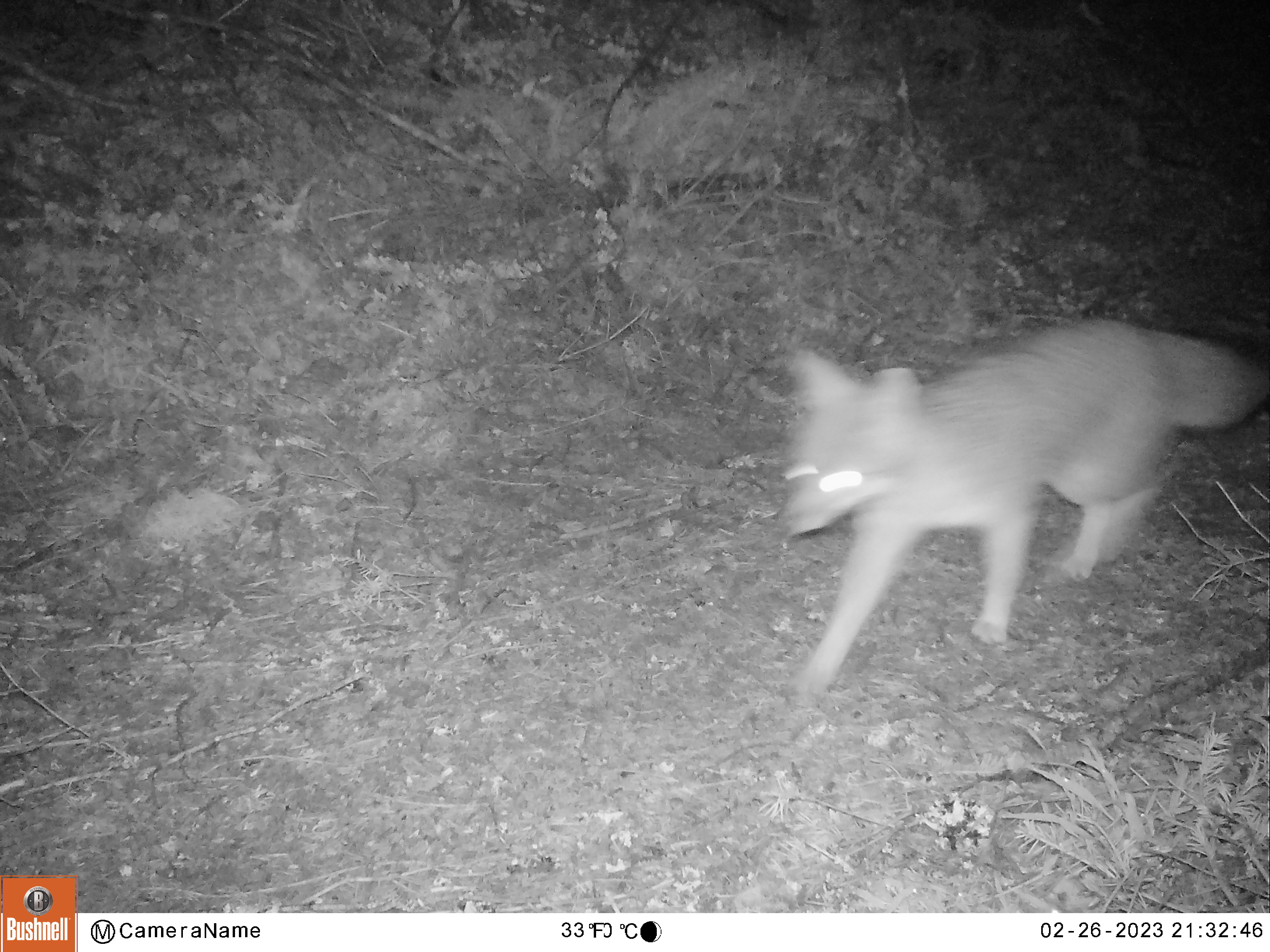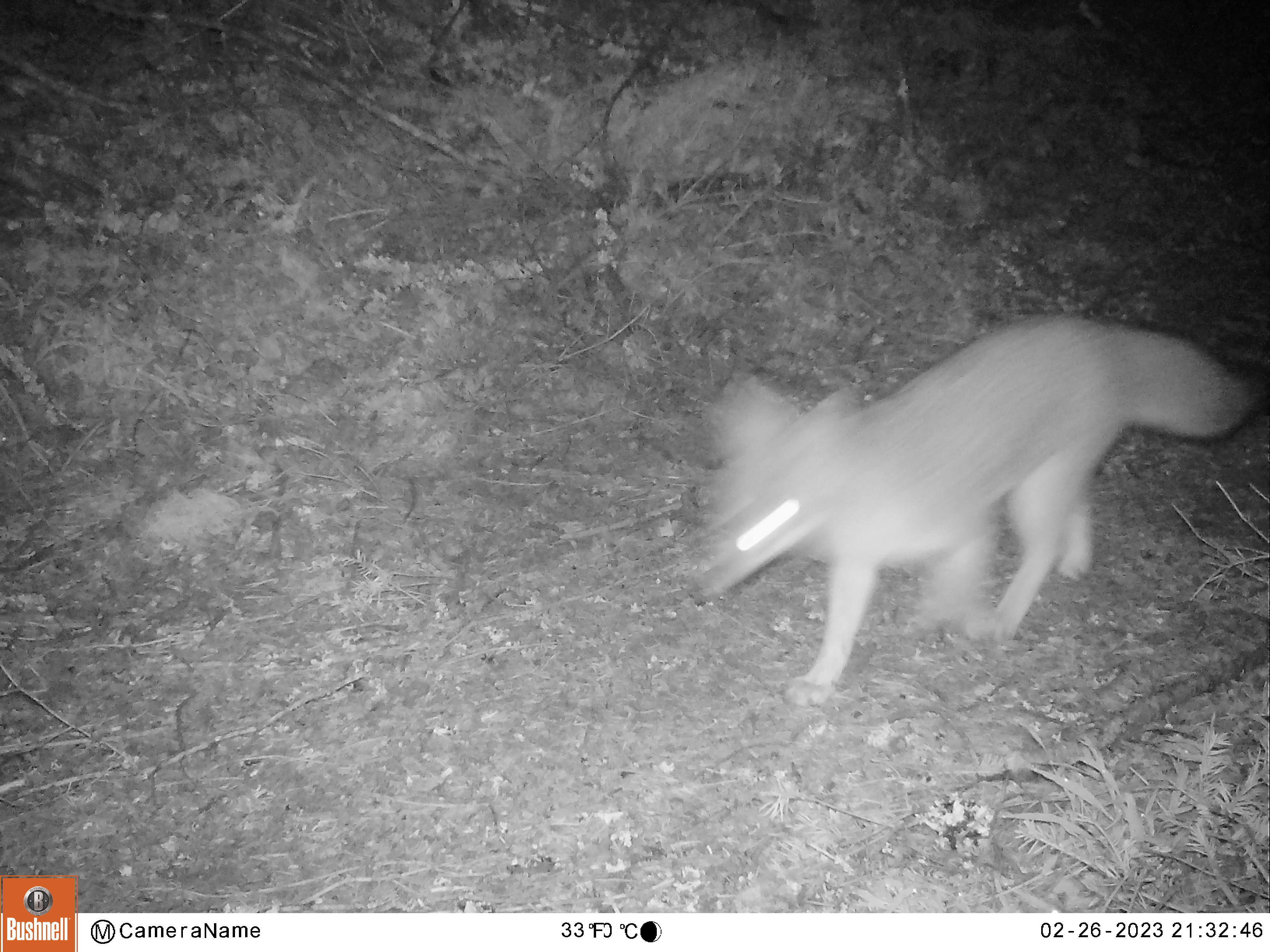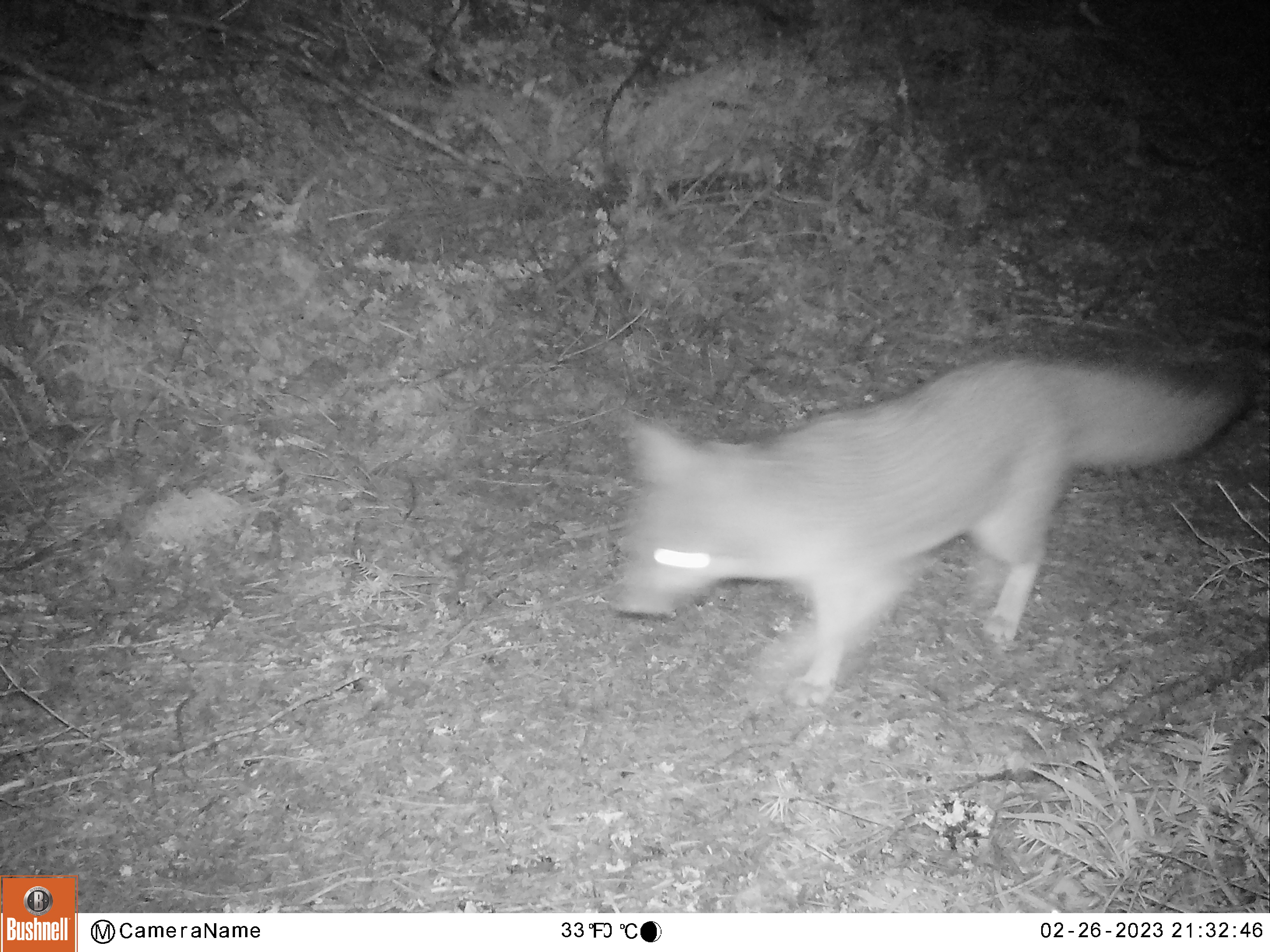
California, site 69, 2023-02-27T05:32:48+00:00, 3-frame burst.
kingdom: Animalia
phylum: Chordata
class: Mammalia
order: Carnivora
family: Canidae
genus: Urocyon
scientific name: Urocyon cinereoargenteus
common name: gray fox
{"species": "gray fox (Urocyon cinereoargenteus)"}